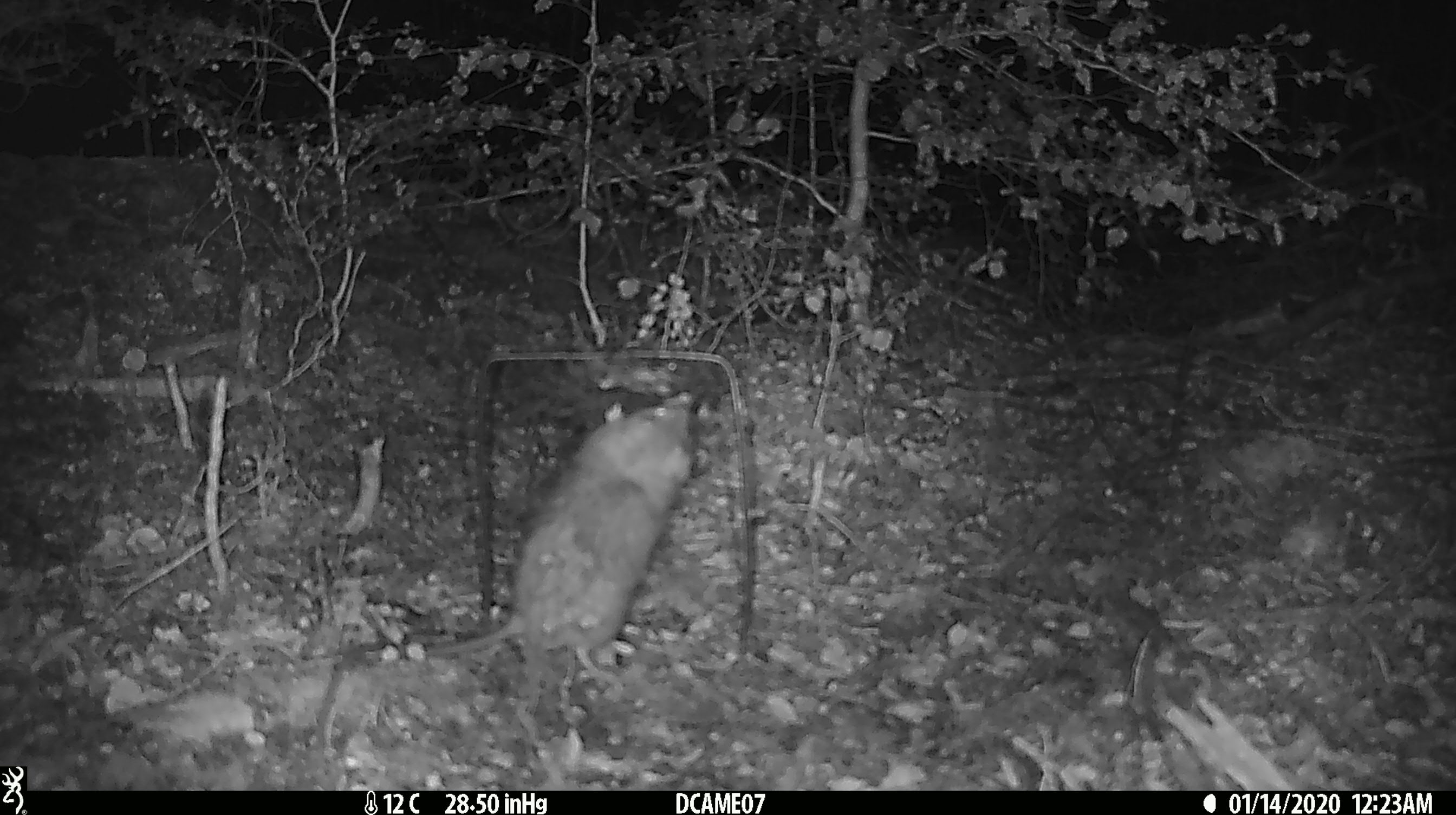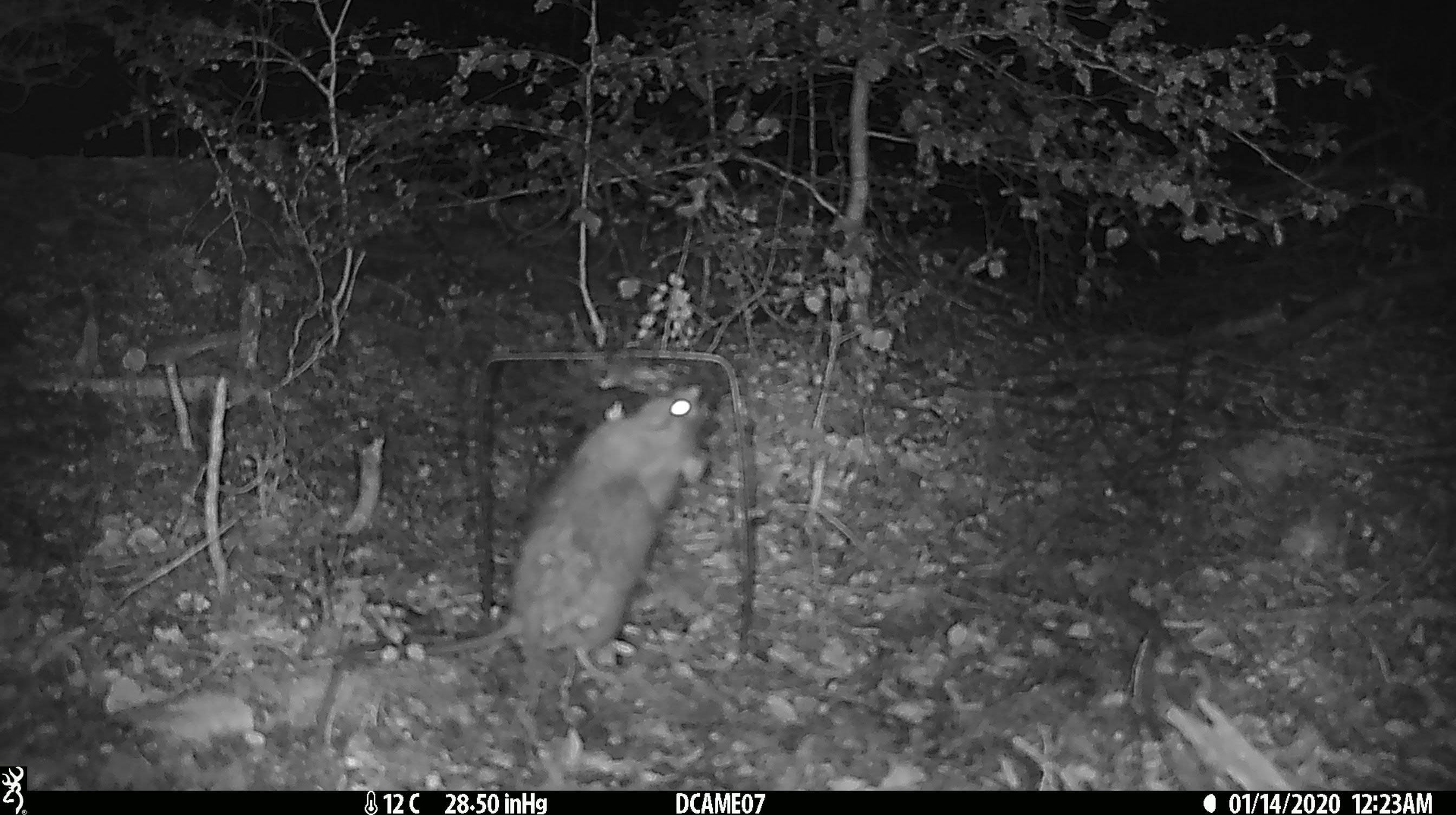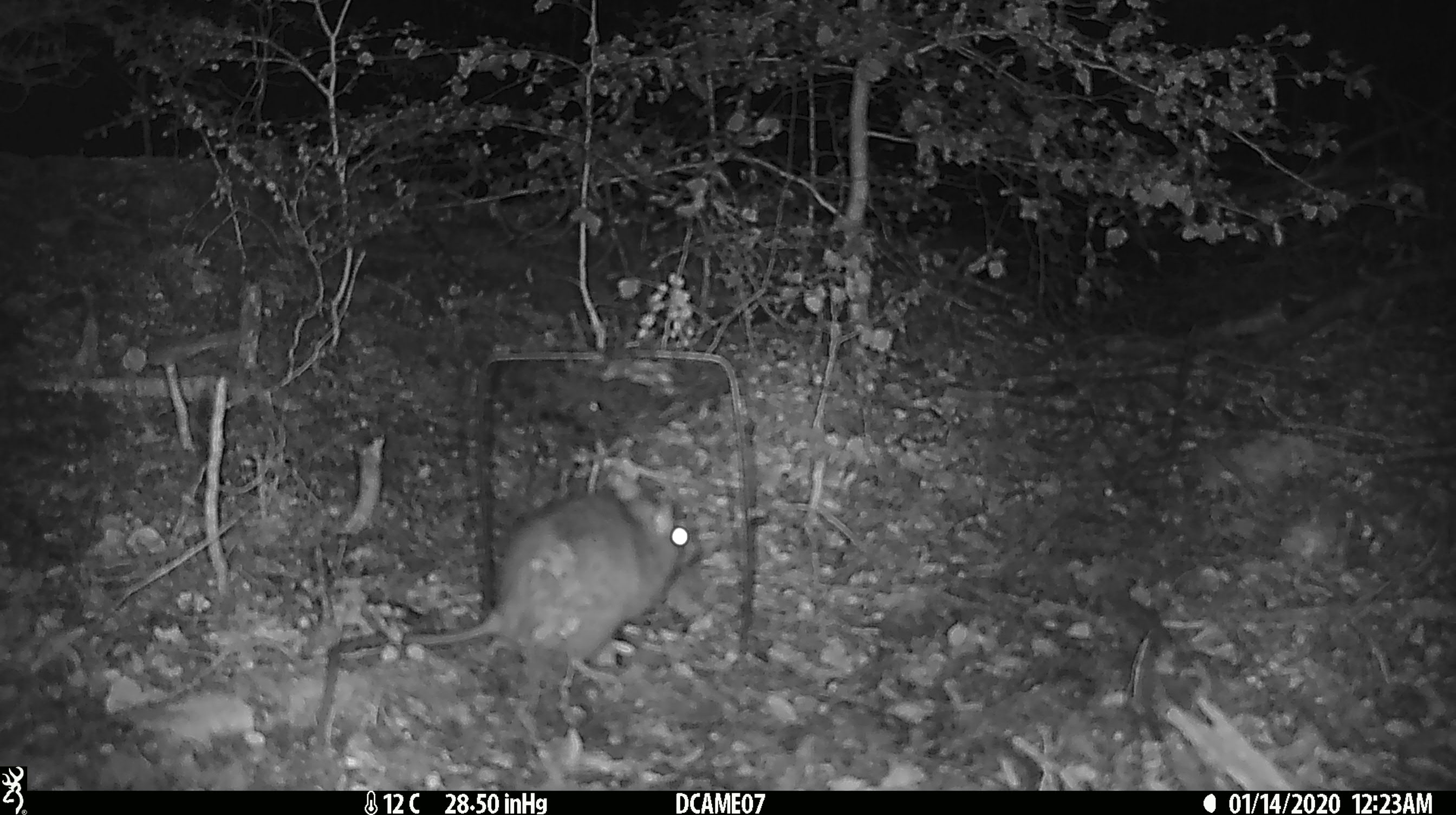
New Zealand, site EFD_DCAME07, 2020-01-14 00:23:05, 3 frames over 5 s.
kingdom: Animalia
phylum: Chordata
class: Mammalia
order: Rodentia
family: Muridae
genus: Rattus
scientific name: Rattus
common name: rat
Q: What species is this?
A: Rat (Rattus).